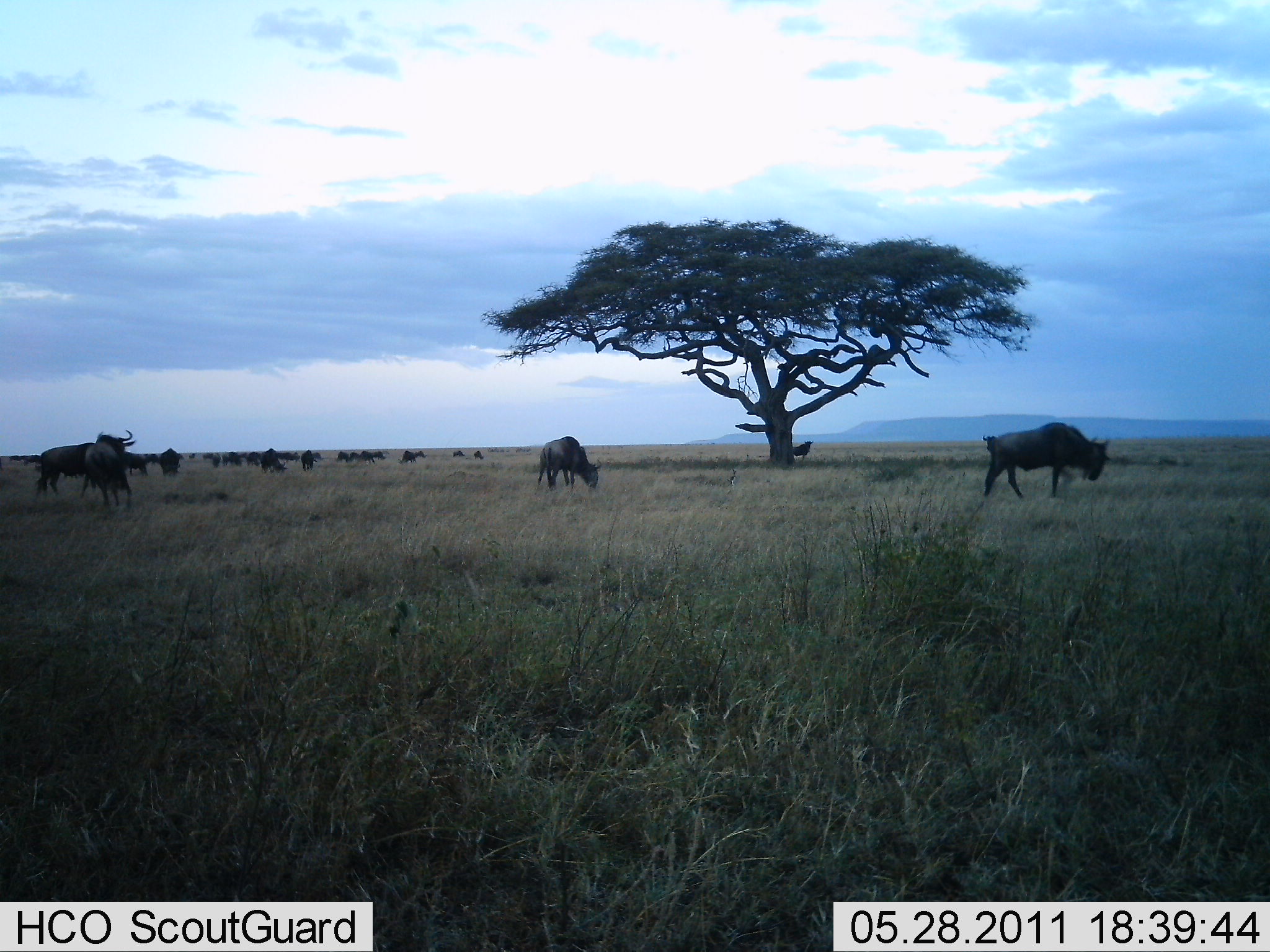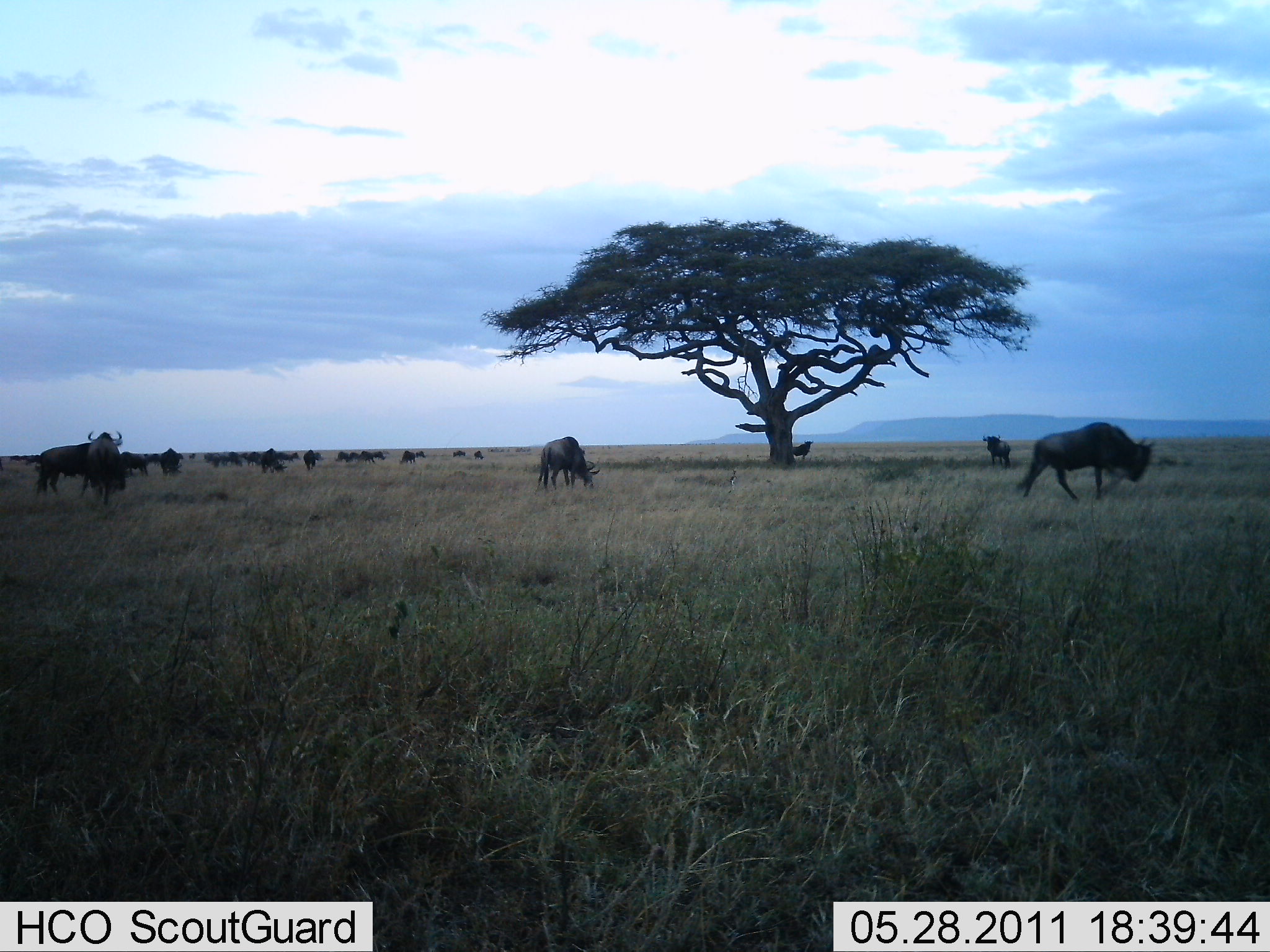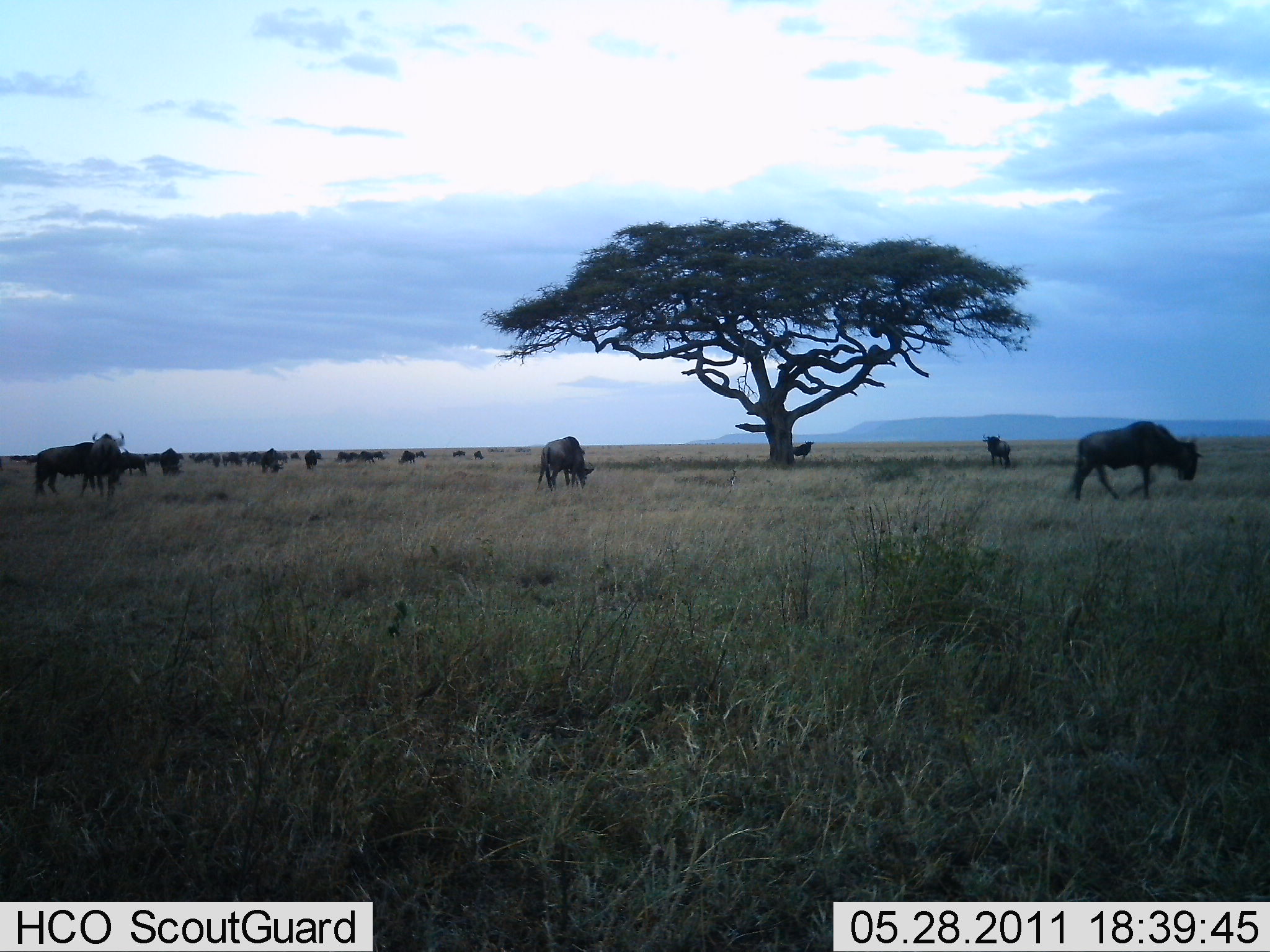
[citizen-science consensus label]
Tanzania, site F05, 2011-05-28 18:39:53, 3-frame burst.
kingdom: Animalia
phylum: Chordata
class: Mammalia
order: Artiodactyla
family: Bovidae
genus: Connochaetes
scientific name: Connochaetes taurinus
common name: blue wildebeest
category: wildebeest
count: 11-50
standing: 27%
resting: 0%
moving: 67%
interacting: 7%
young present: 0%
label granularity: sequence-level